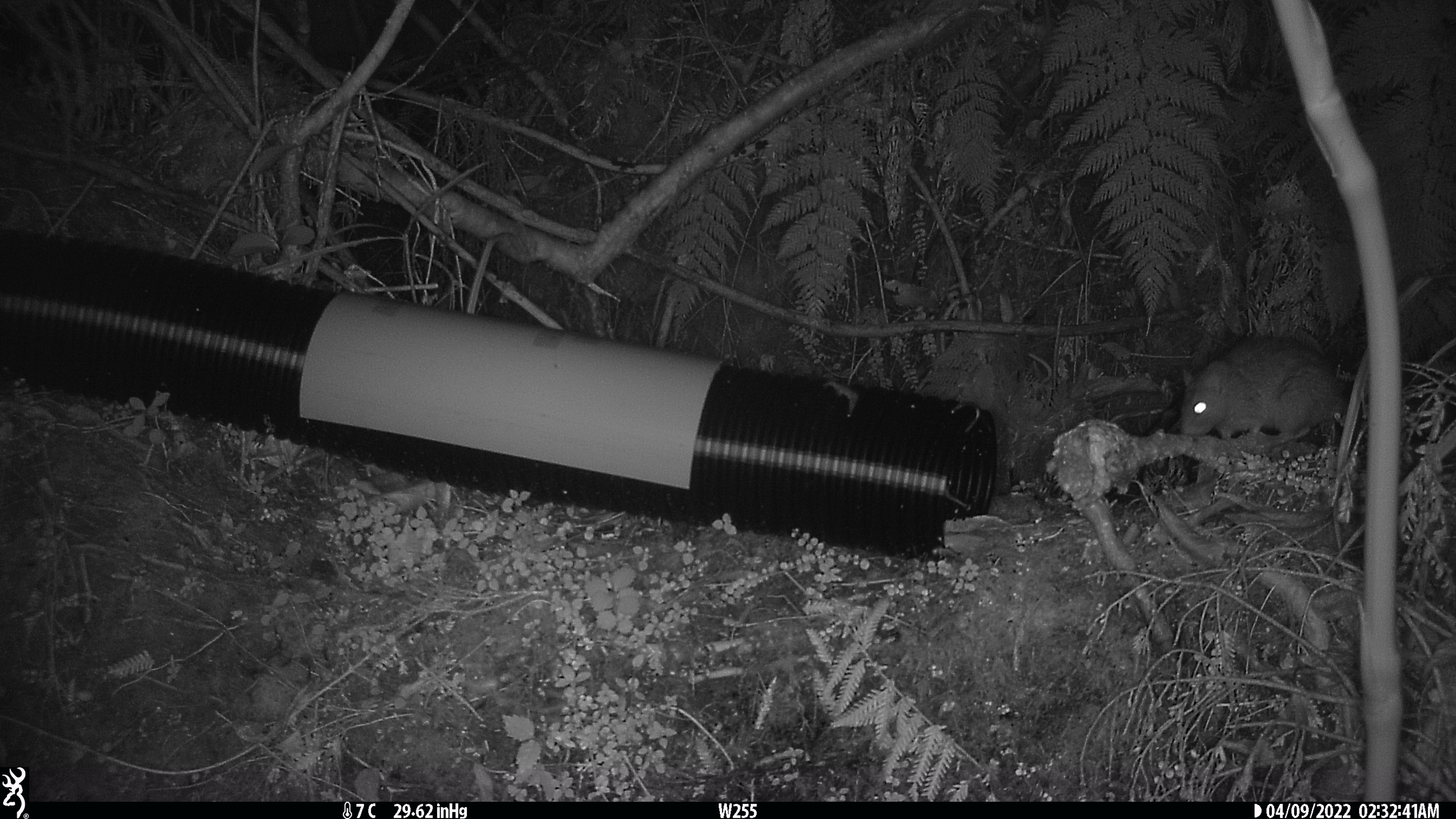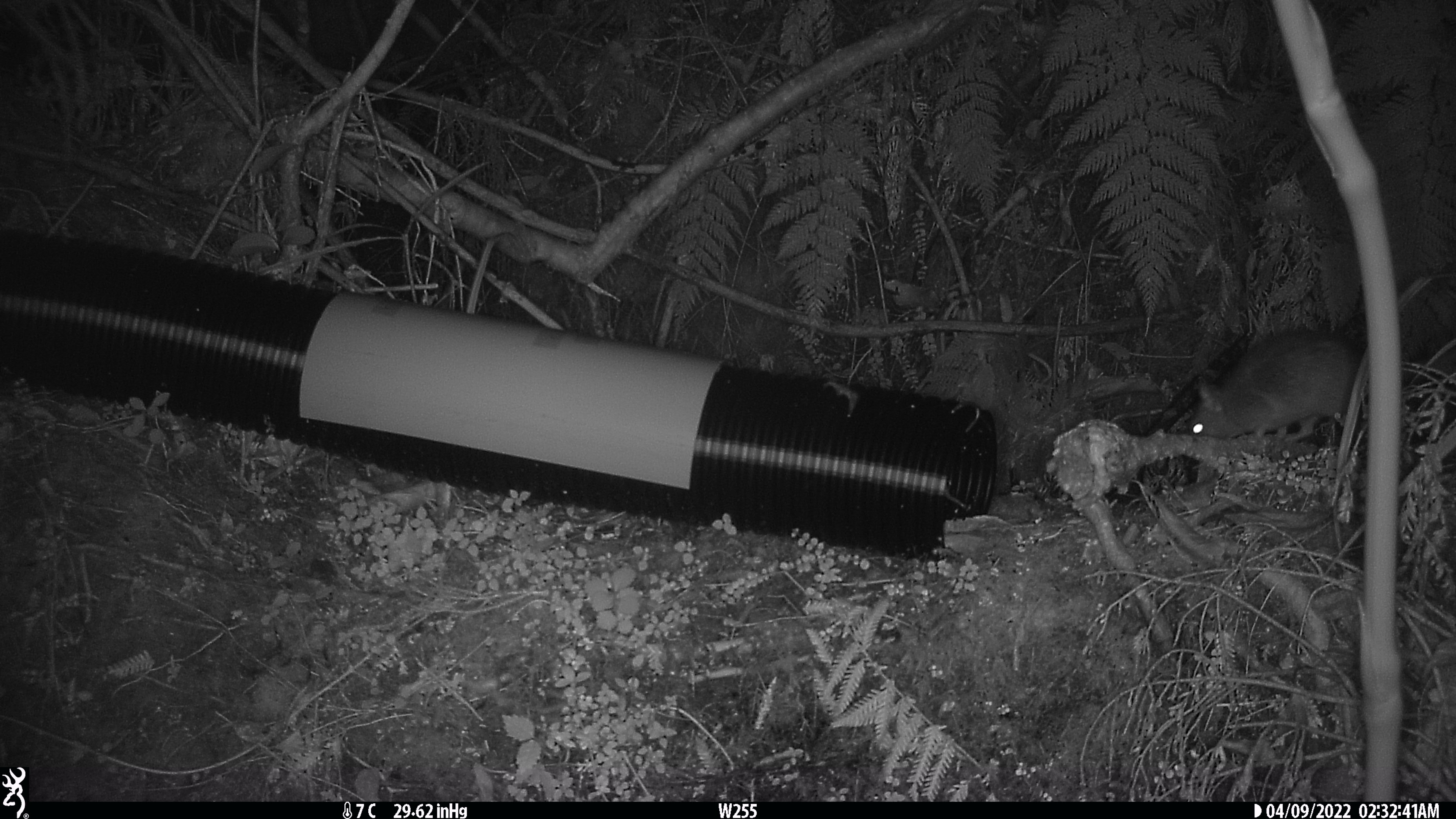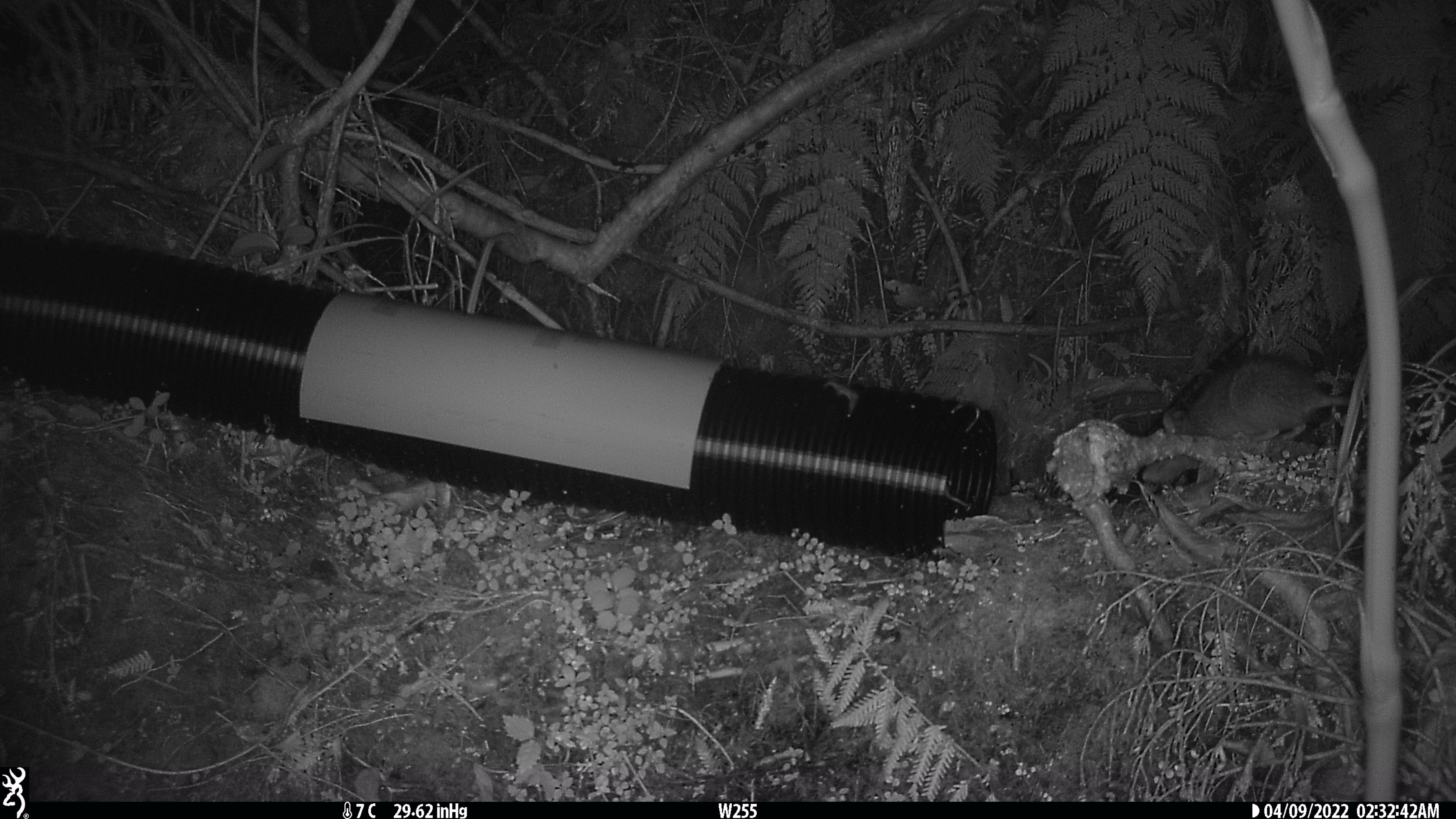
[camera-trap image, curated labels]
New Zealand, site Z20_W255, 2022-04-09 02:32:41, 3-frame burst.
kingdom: Animalia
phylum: Chordata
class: Mammalia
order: Rodentia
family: Muridae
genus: Rattus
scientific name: Rattus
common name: rat